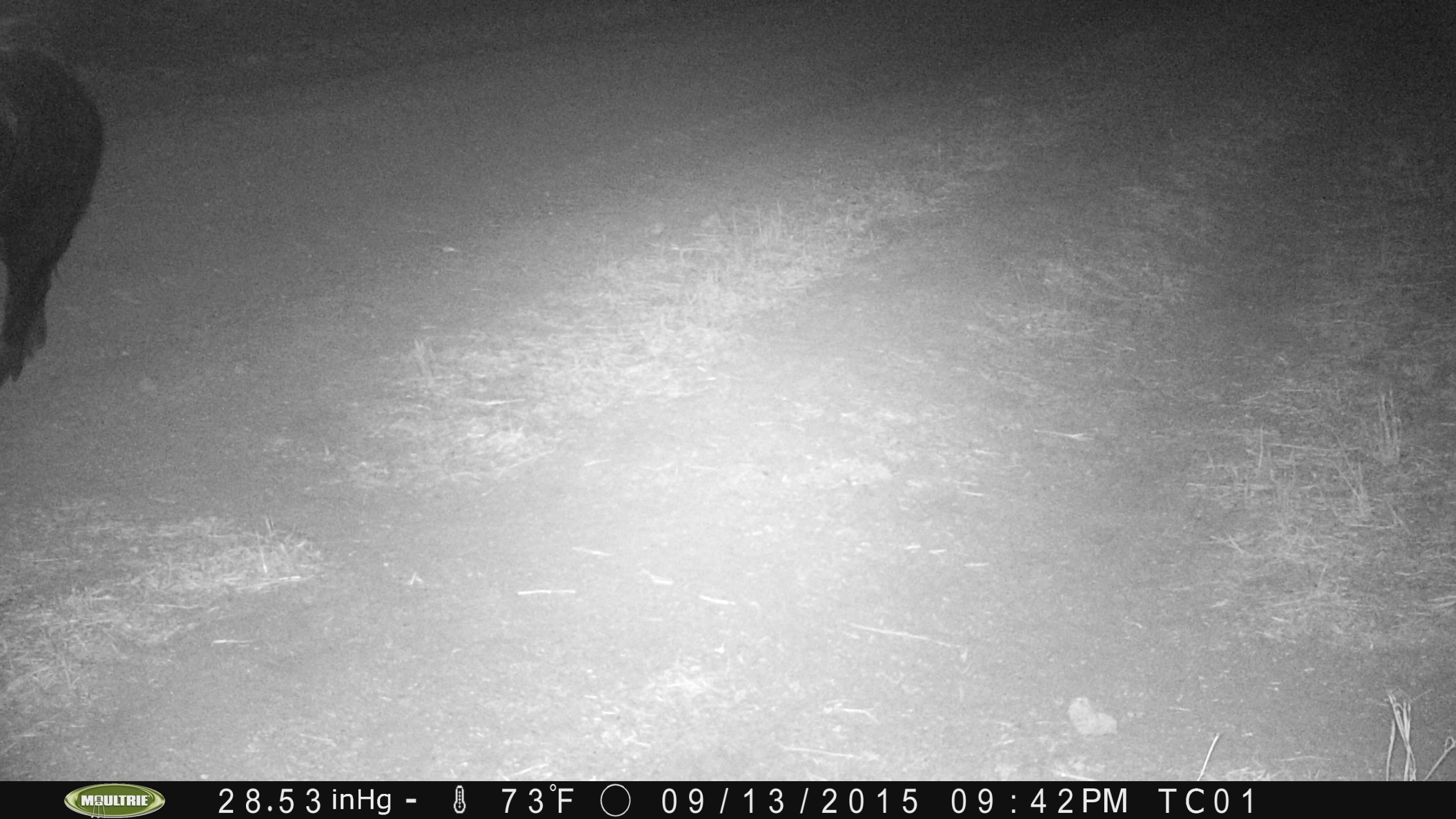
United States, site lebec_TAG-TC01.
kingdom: Animalia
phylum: Chordata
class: Mammalia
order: Artiodactyla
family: Suidae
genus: Sus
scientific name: Sus scrofa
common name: wild boar